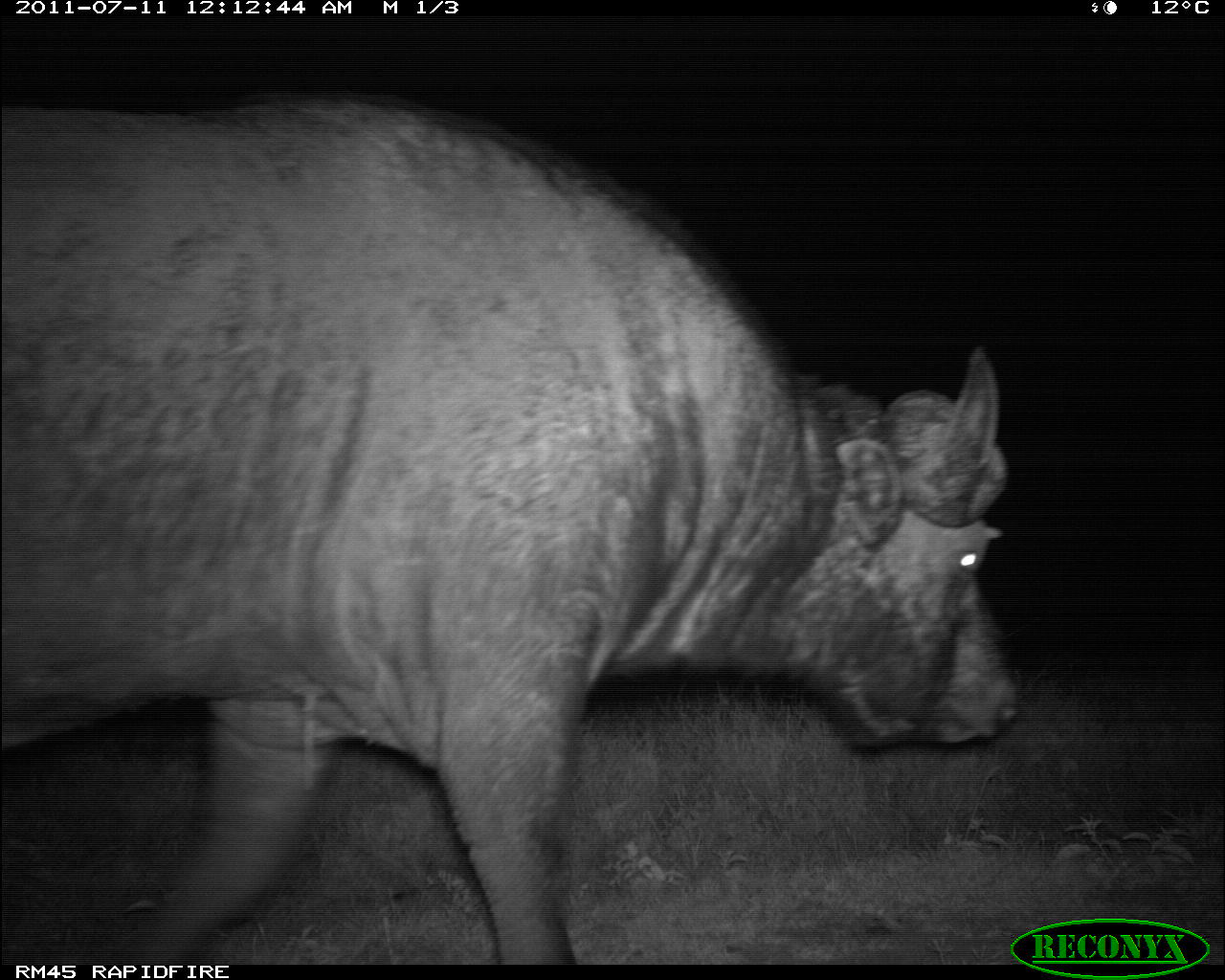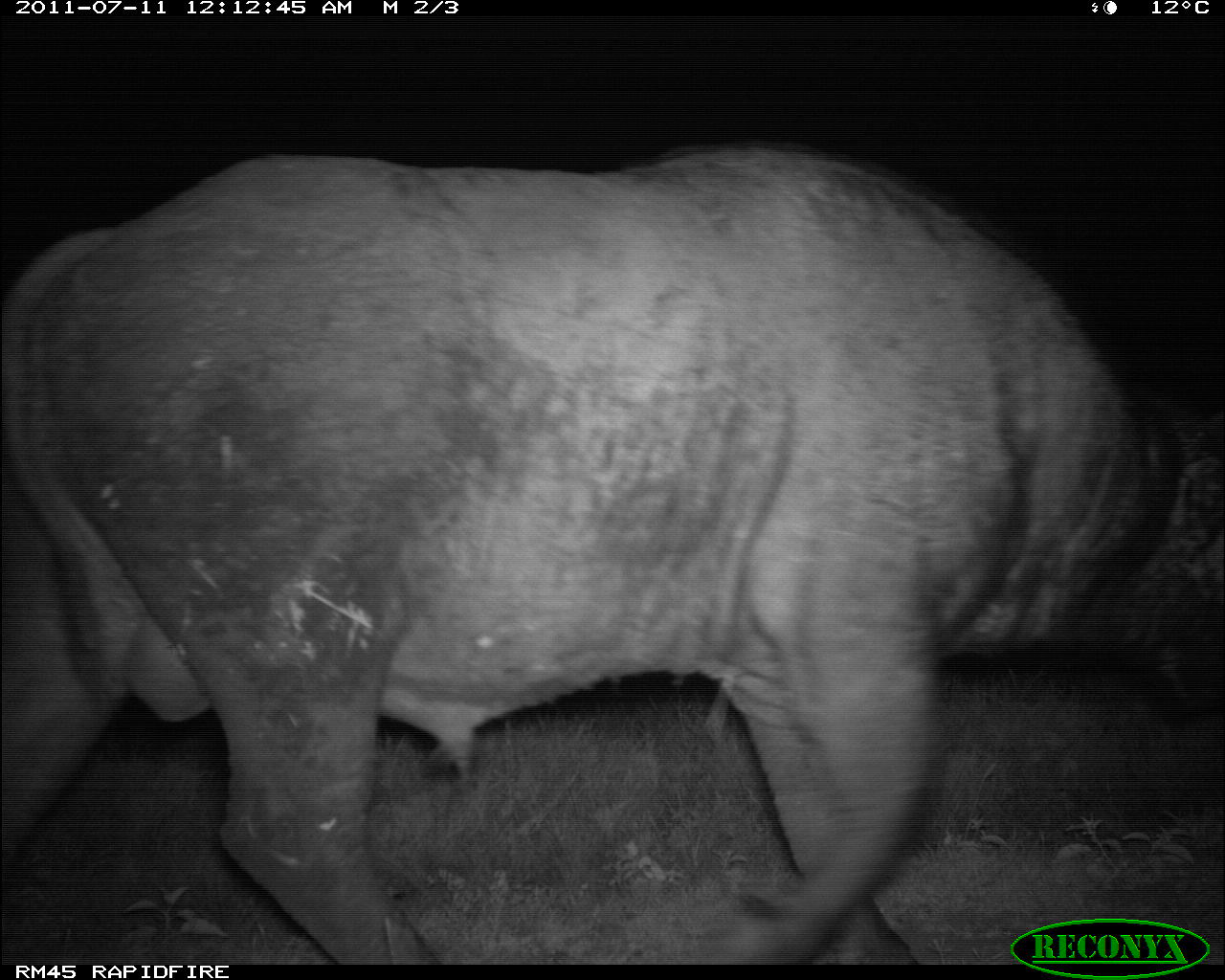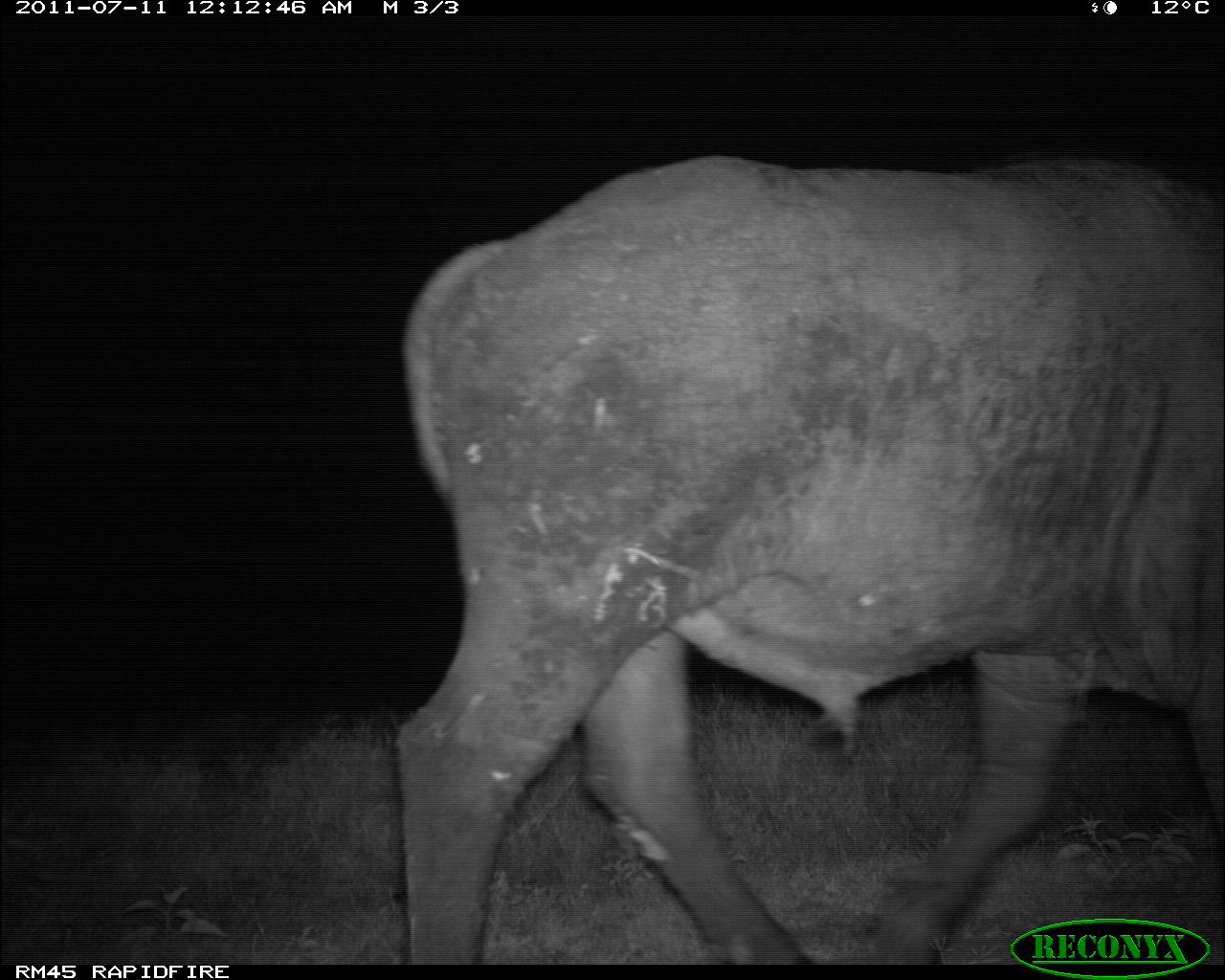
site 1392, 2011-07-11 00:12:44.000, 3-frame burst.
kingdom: Animalia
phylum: Chordata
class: Mammalia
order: Artiodactyla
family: Bovidae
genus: Syncerus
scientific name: Syncerus caffer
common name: african buffalo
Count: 1.